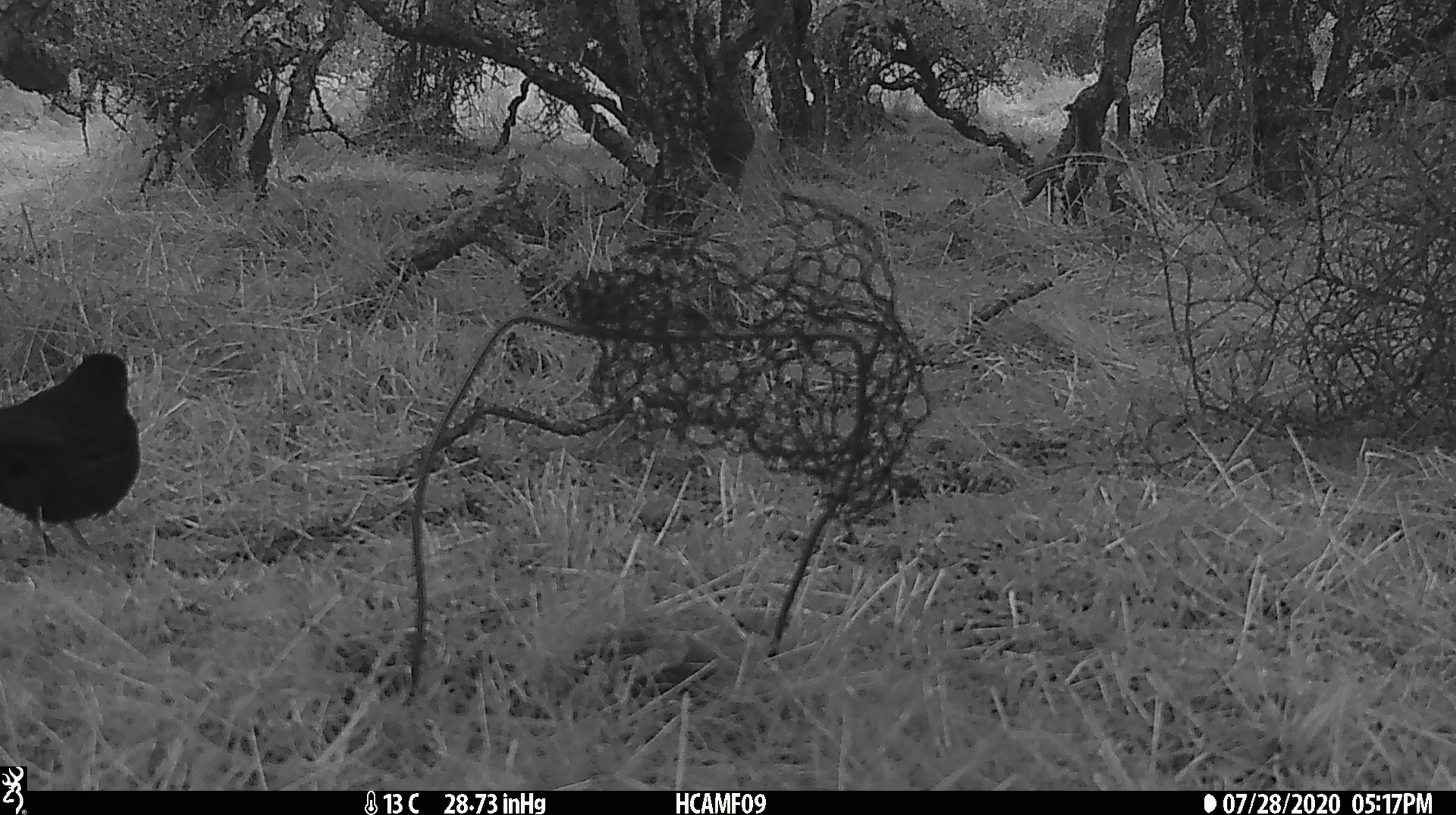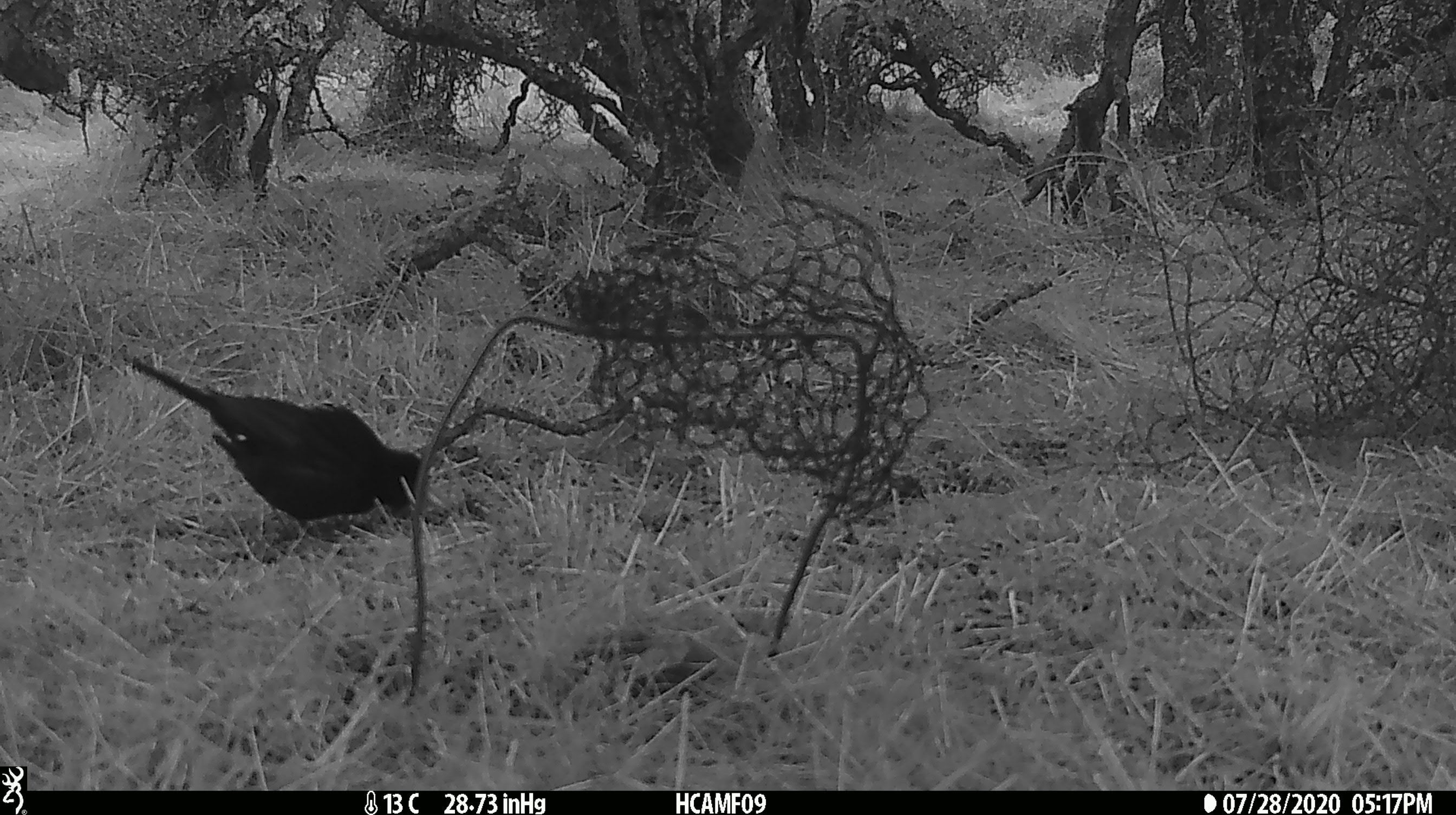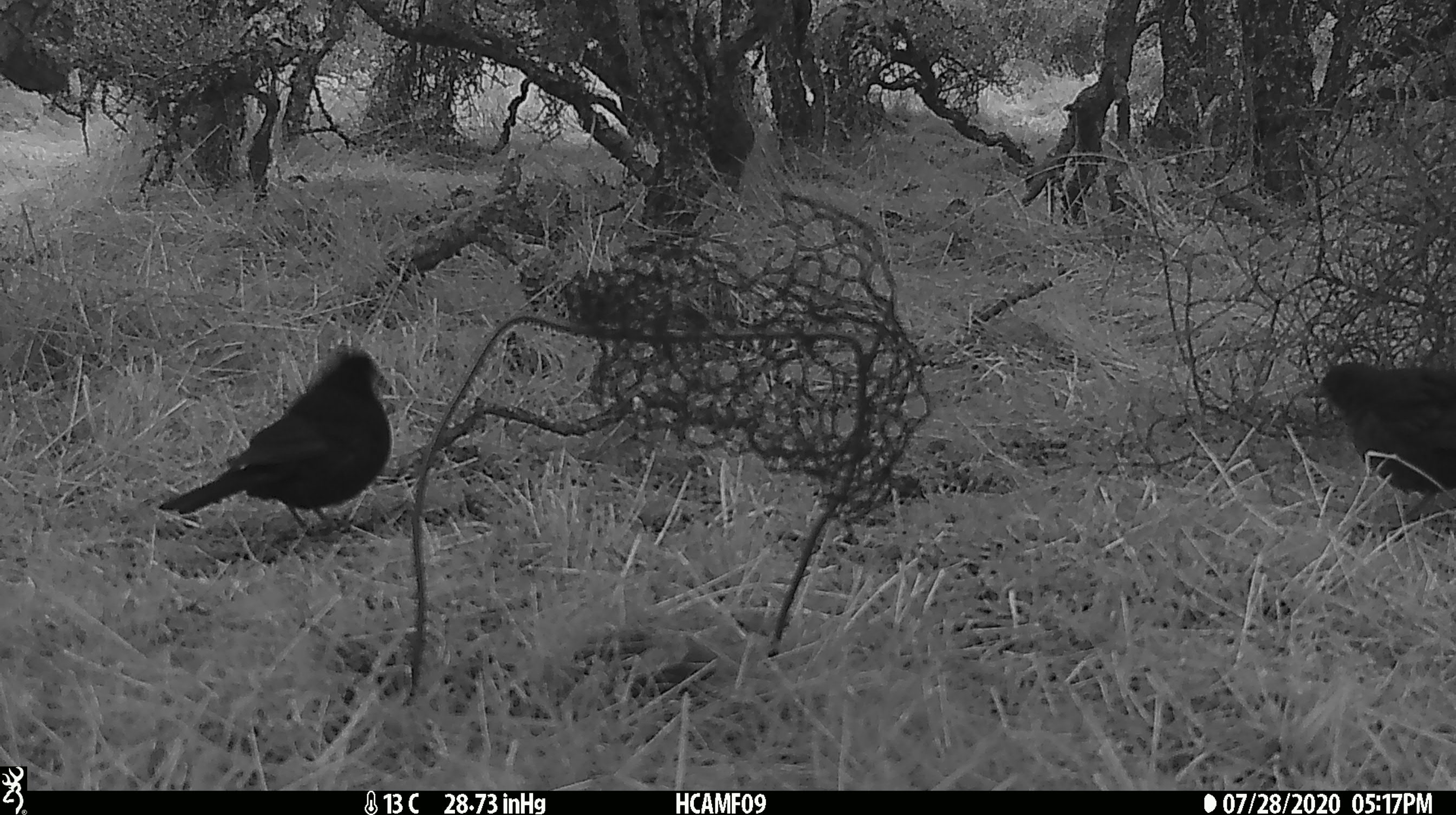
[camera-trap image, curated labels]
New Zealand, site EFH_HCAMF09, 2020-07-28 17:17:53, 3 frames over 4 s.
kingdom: Animalia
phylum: Chordata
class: Aves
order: Passeriformes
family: Turdidae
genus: Turdus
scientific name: Turdus merula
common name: eurasian blackbird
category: blackbird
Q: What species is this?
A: Blackbird (eurasian blackbird) (Turdus merula).